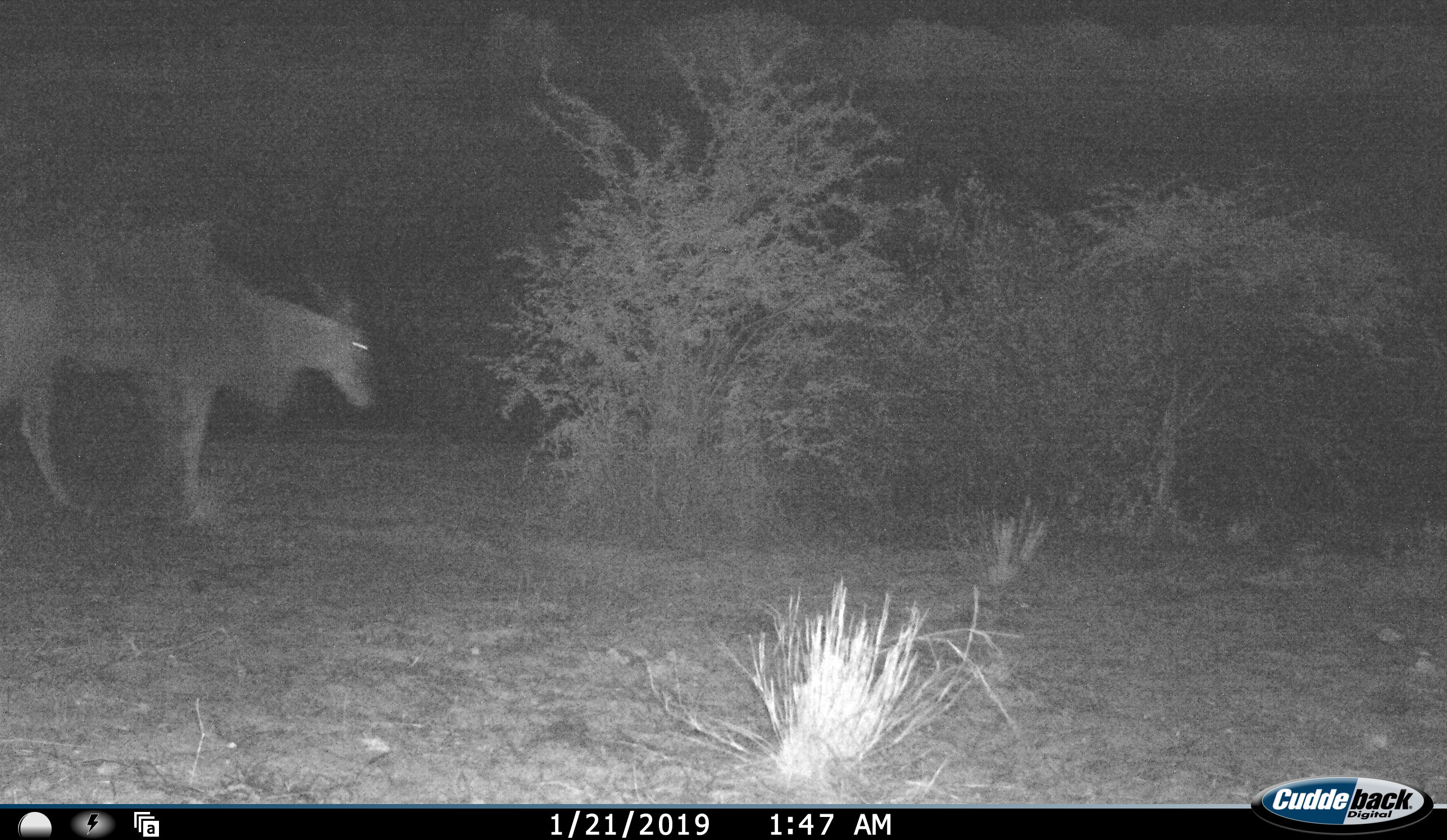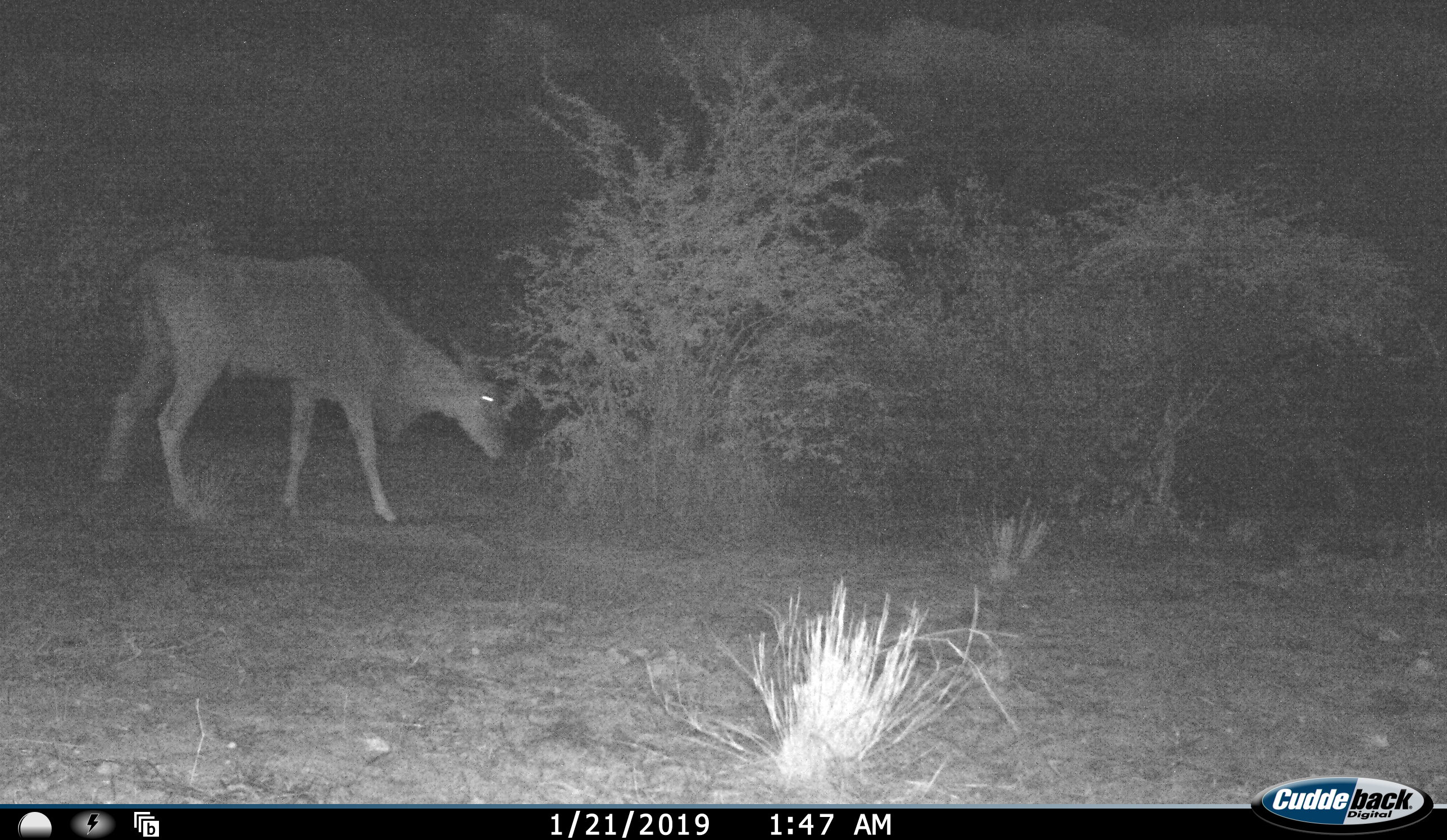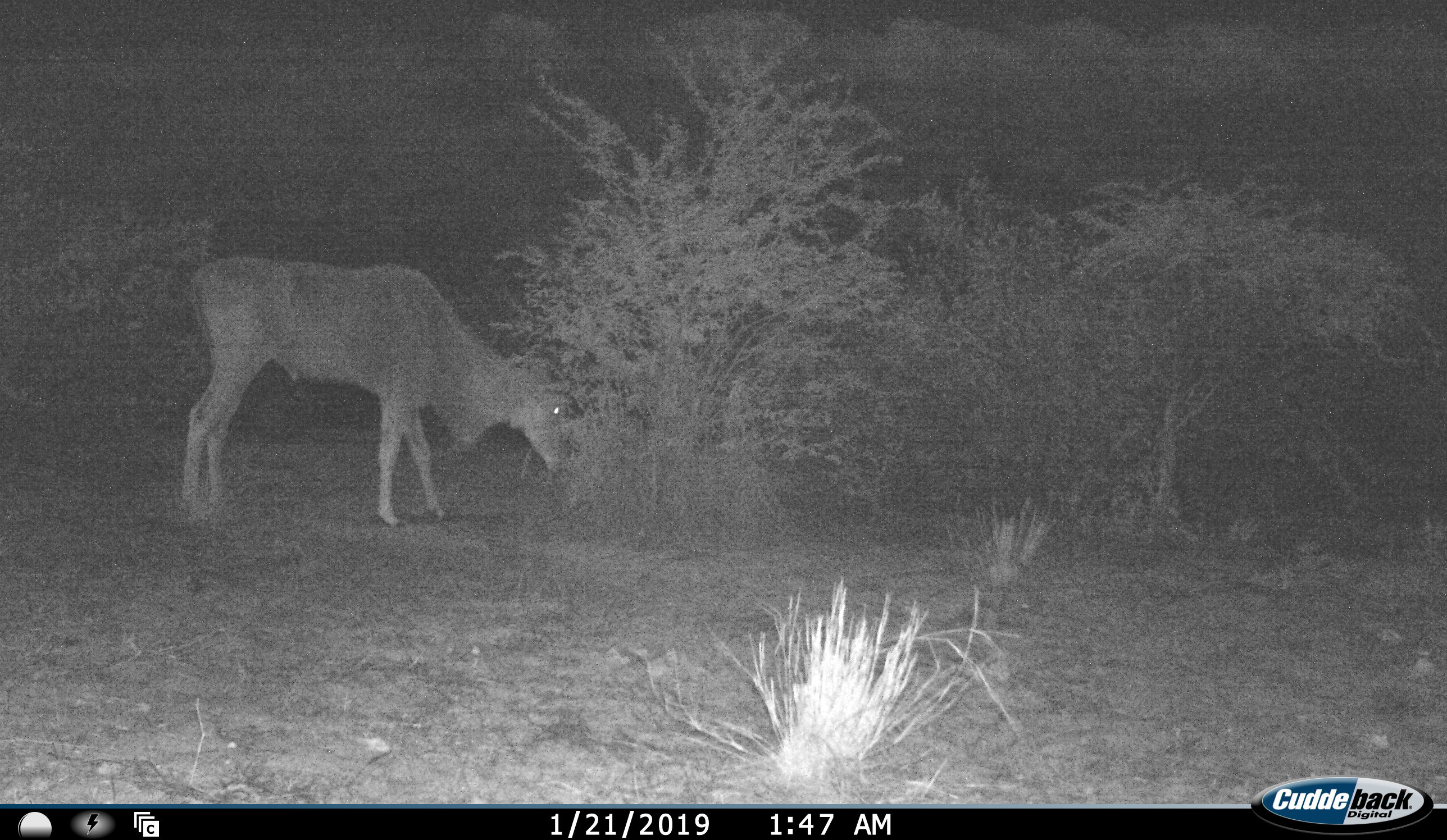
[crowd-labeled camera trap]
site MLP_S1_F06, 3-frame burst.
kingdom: Animalia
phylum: Chordata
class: Mammalia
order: Artiodactyla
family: Bovidae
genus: Tragelaphus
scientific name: Tragelaphus oryx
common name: eland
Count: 1.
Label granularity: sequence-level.